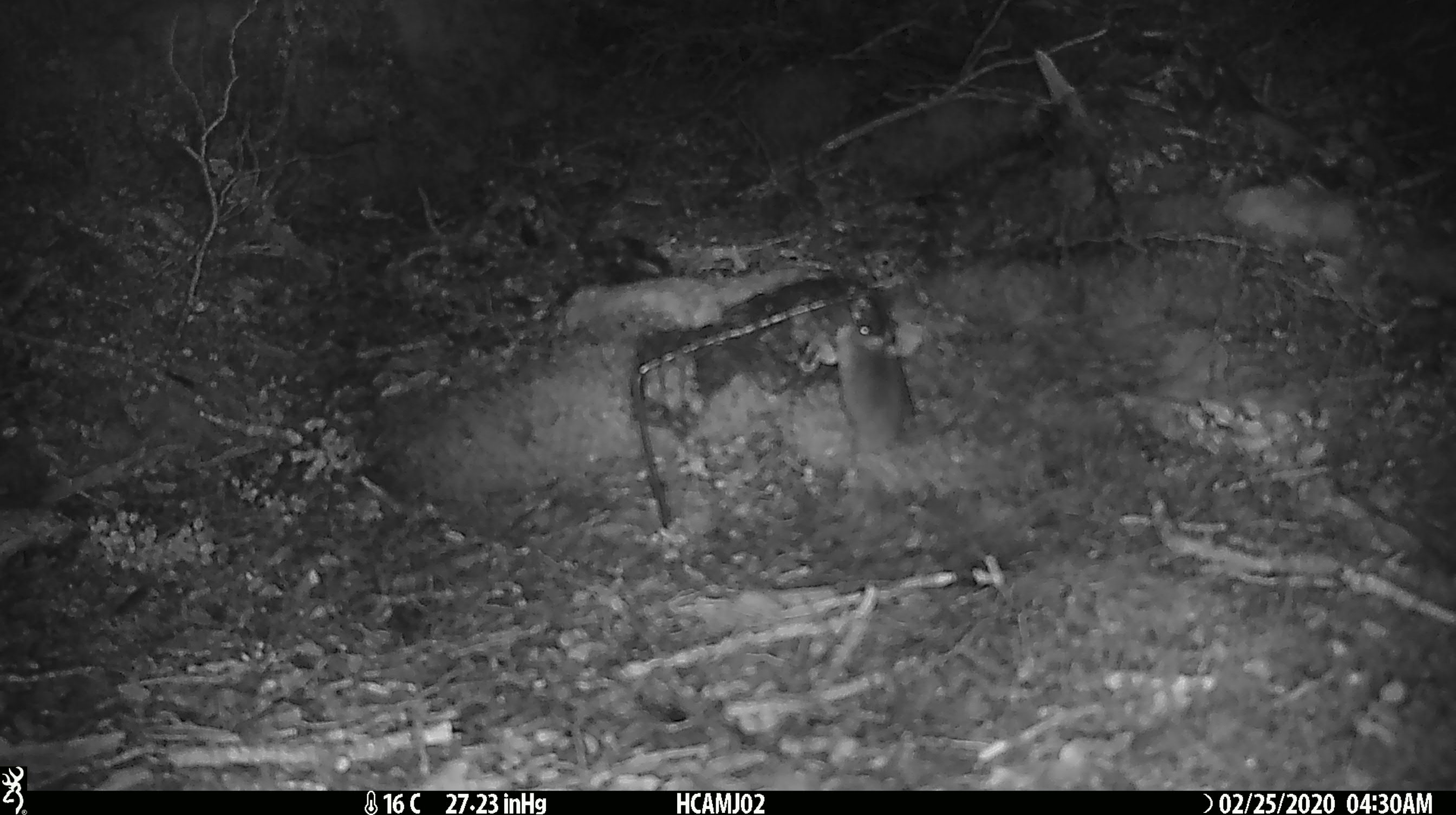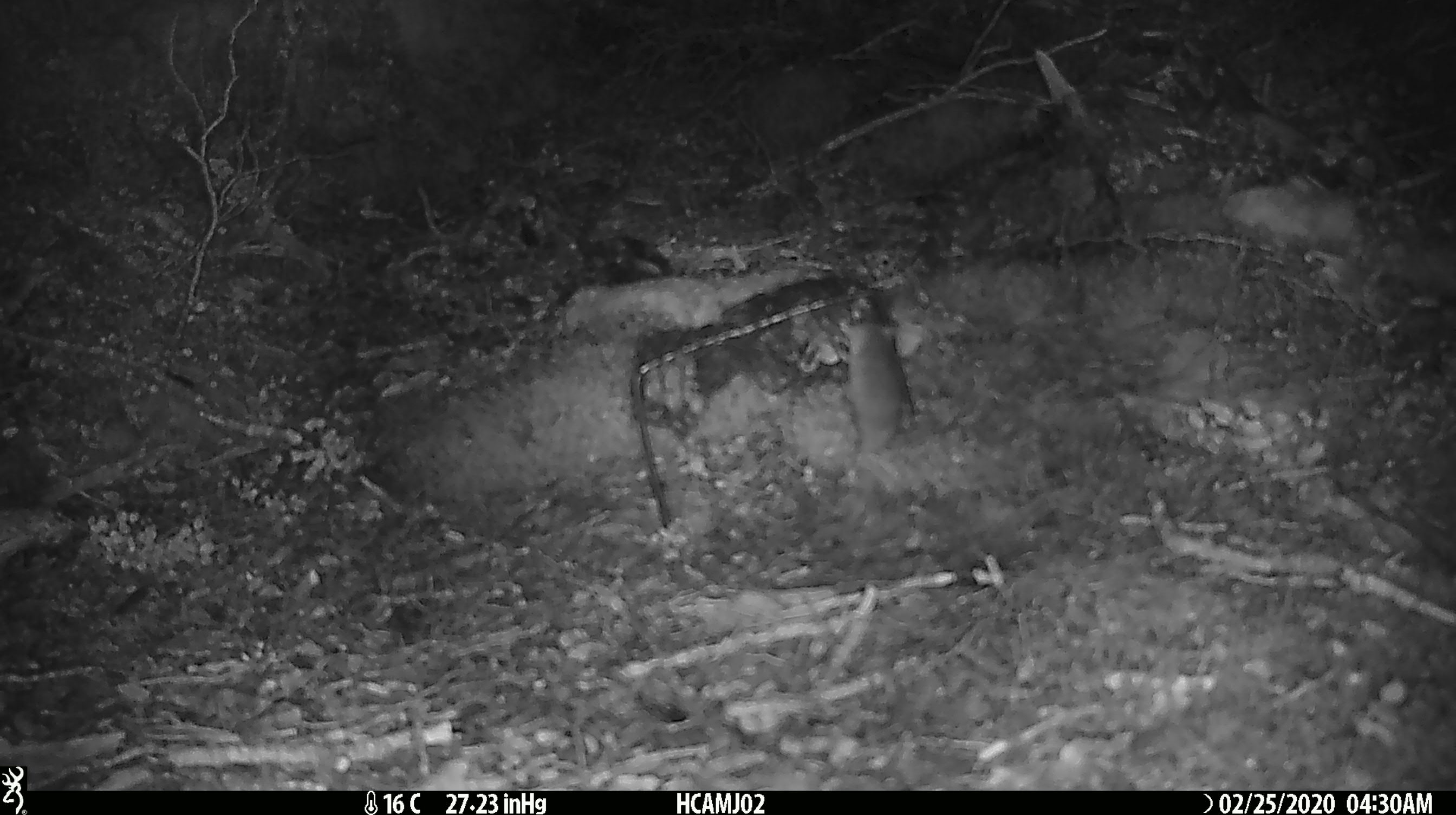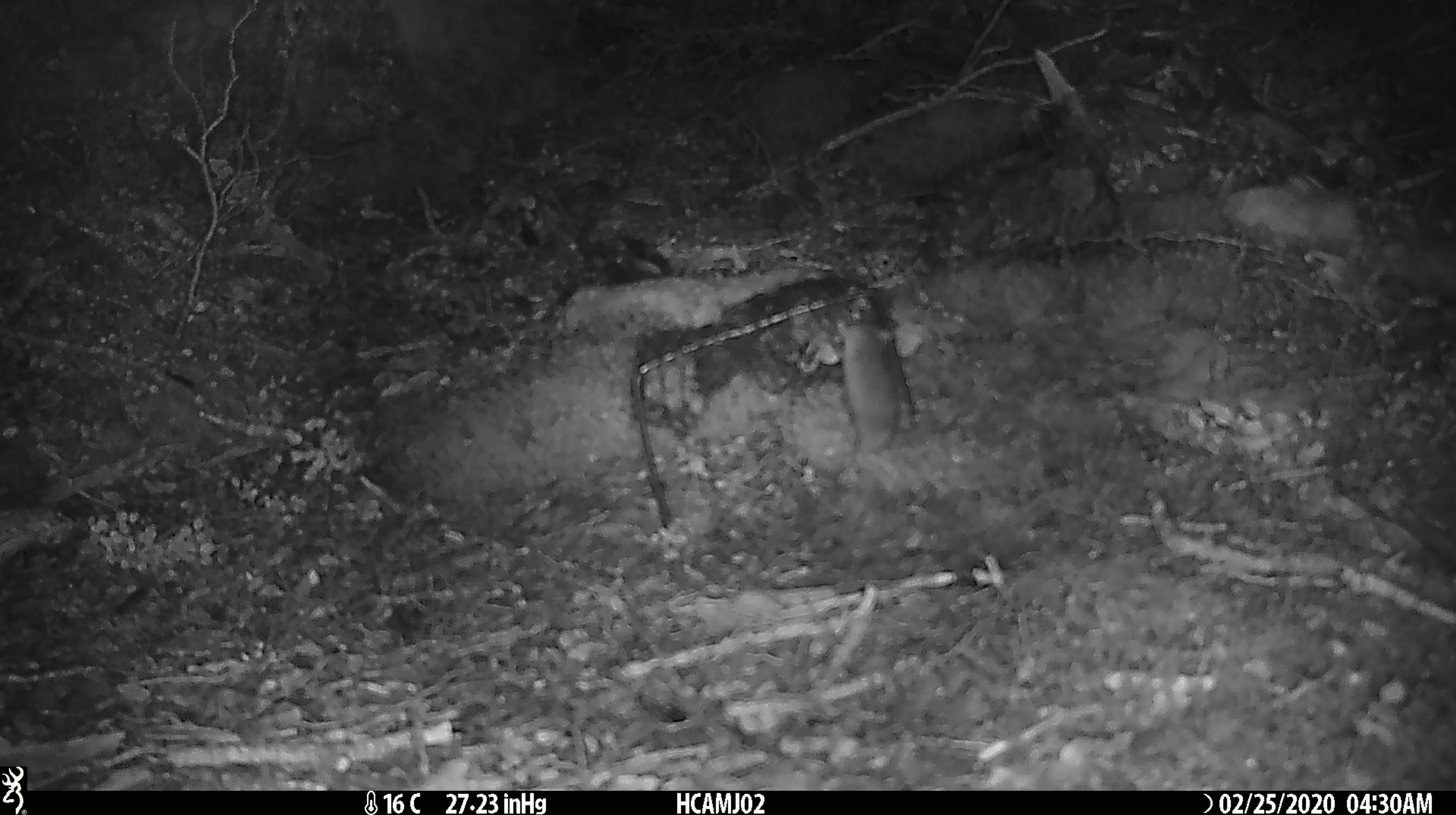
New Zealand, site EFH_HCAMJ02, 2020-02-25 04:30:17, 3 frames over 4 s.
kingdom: Animalia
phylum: Chordata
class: Mammalia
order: Rodentia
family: Muridae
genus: Mus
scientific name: Mus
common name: mouse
Mouse (Mus).